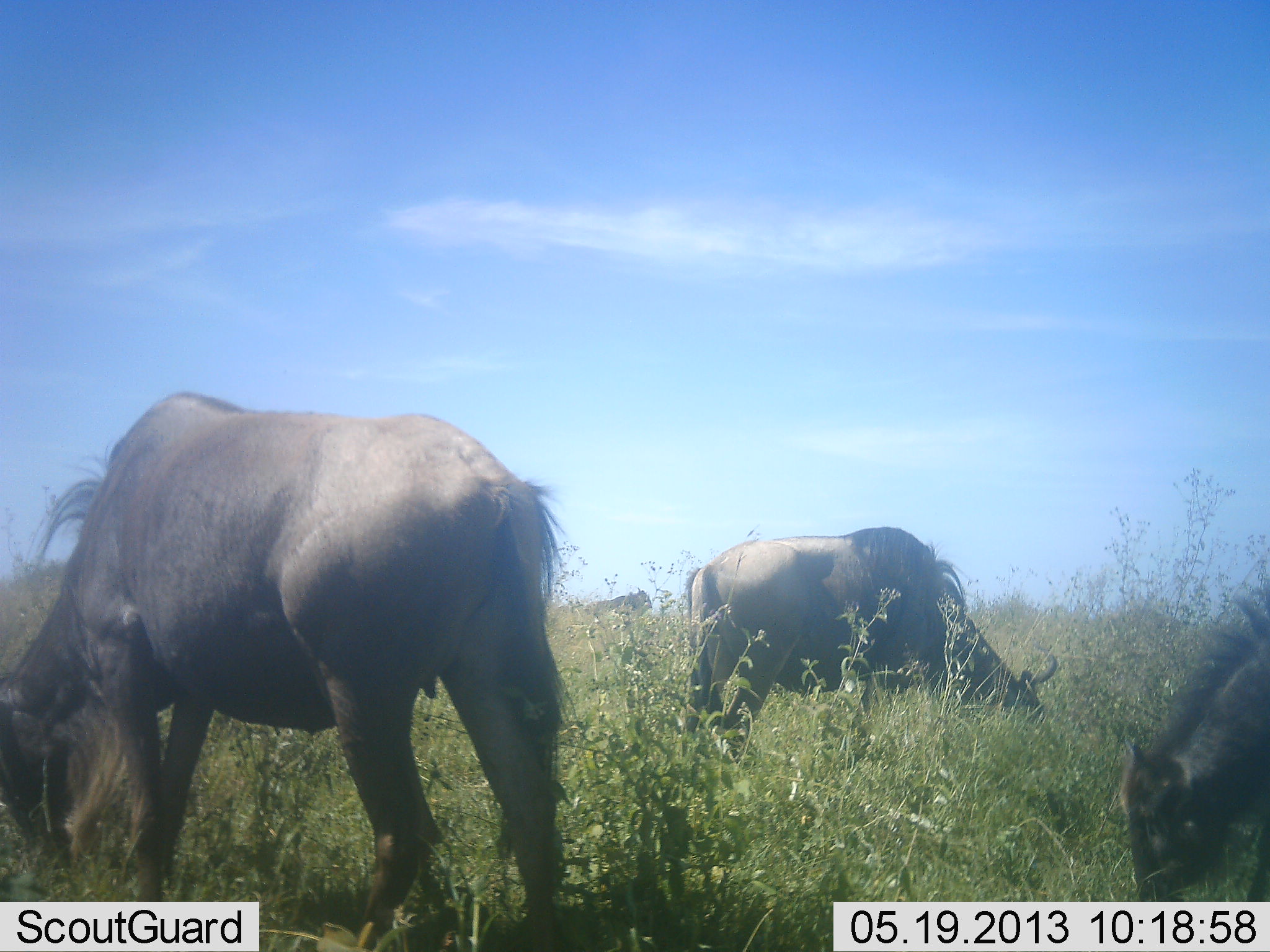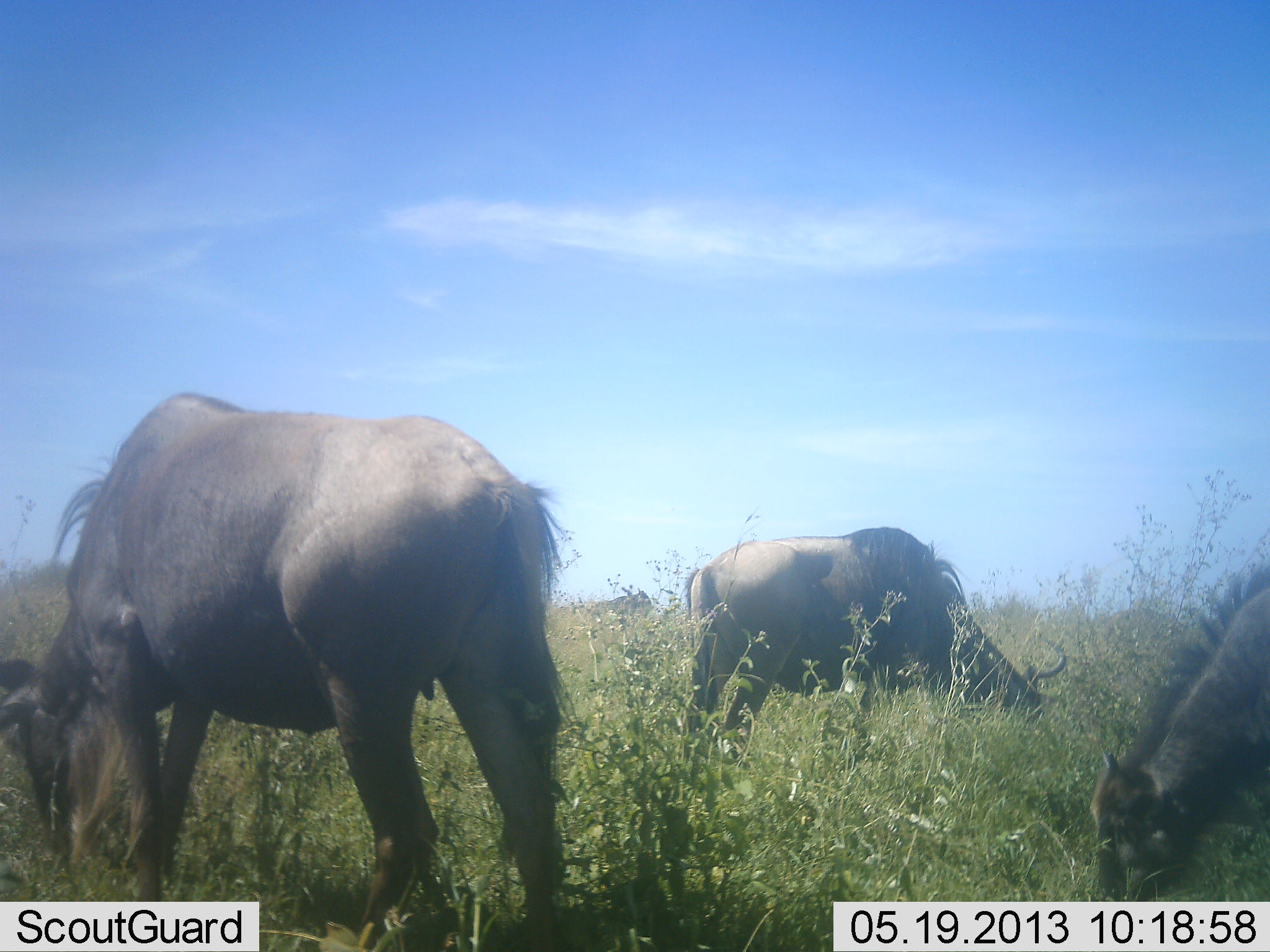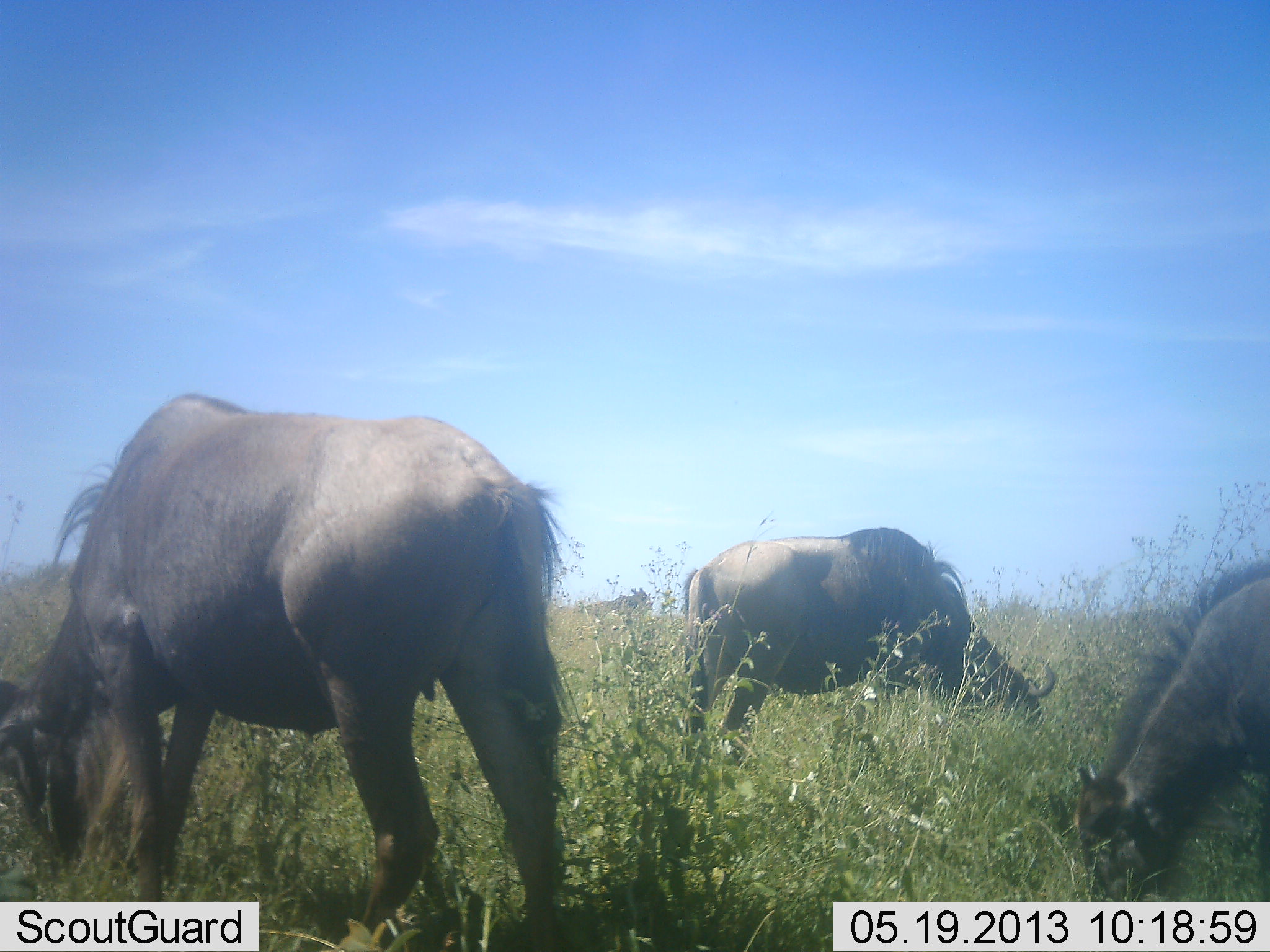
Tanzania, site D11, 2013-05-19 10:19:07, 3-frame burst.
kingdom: Animalia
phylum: Chordata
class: Mammalia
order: Artiodactyla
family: Bovidae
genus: Connochaetes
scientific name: Connochaetes taurinus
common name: blue wildebeest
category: wildebeest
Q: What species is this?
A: Wildebeest (blue wildebeest) (Connochaetes taurinus).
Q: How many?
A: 4.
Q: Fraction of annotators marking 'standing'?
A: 40%.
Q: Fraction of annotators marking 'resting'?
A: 0%.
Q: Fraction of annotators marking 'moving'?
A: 0%.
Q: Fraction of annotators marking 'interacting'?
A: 0%.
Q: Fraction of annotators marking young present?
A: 10%.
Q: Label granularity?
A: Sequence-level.